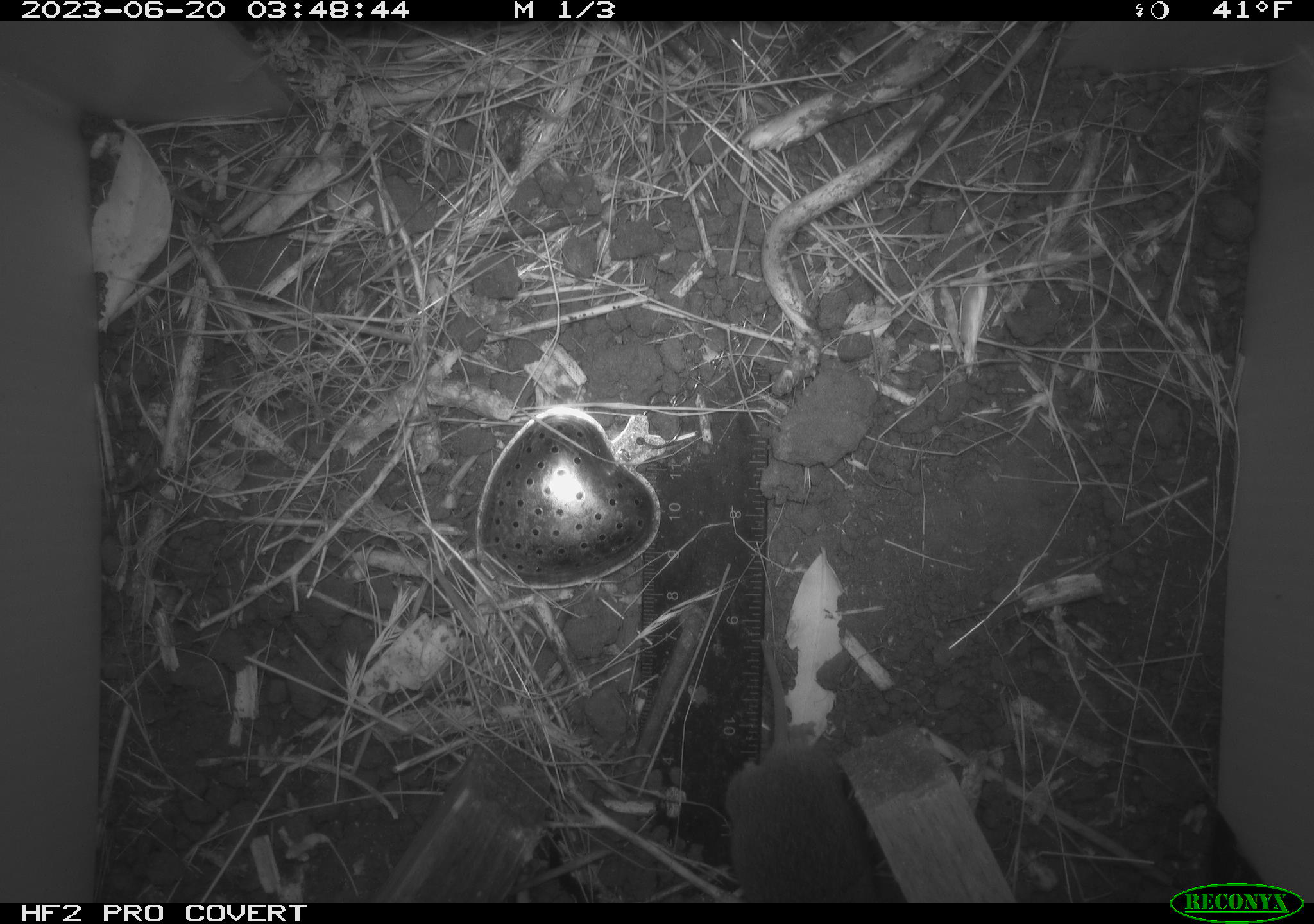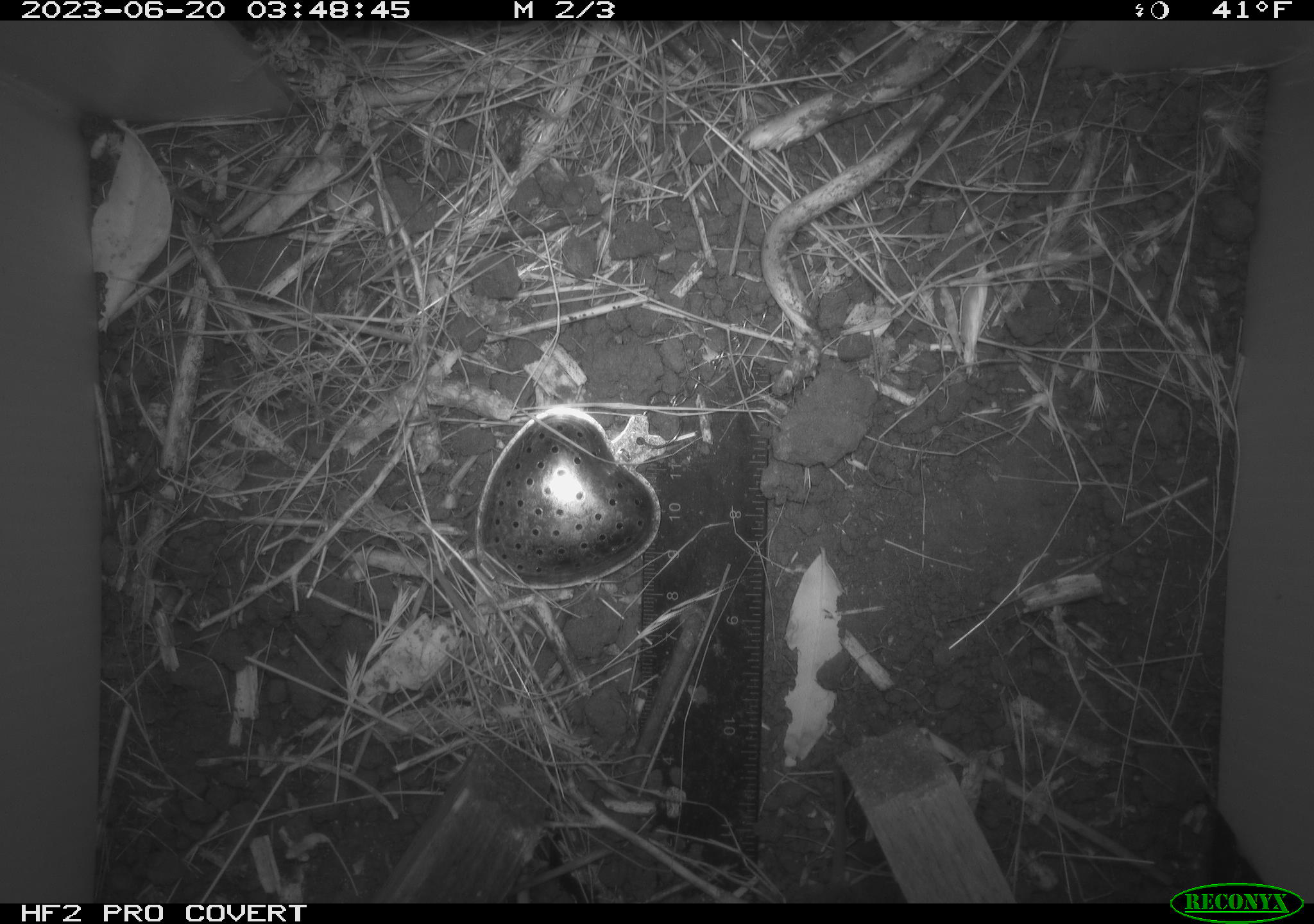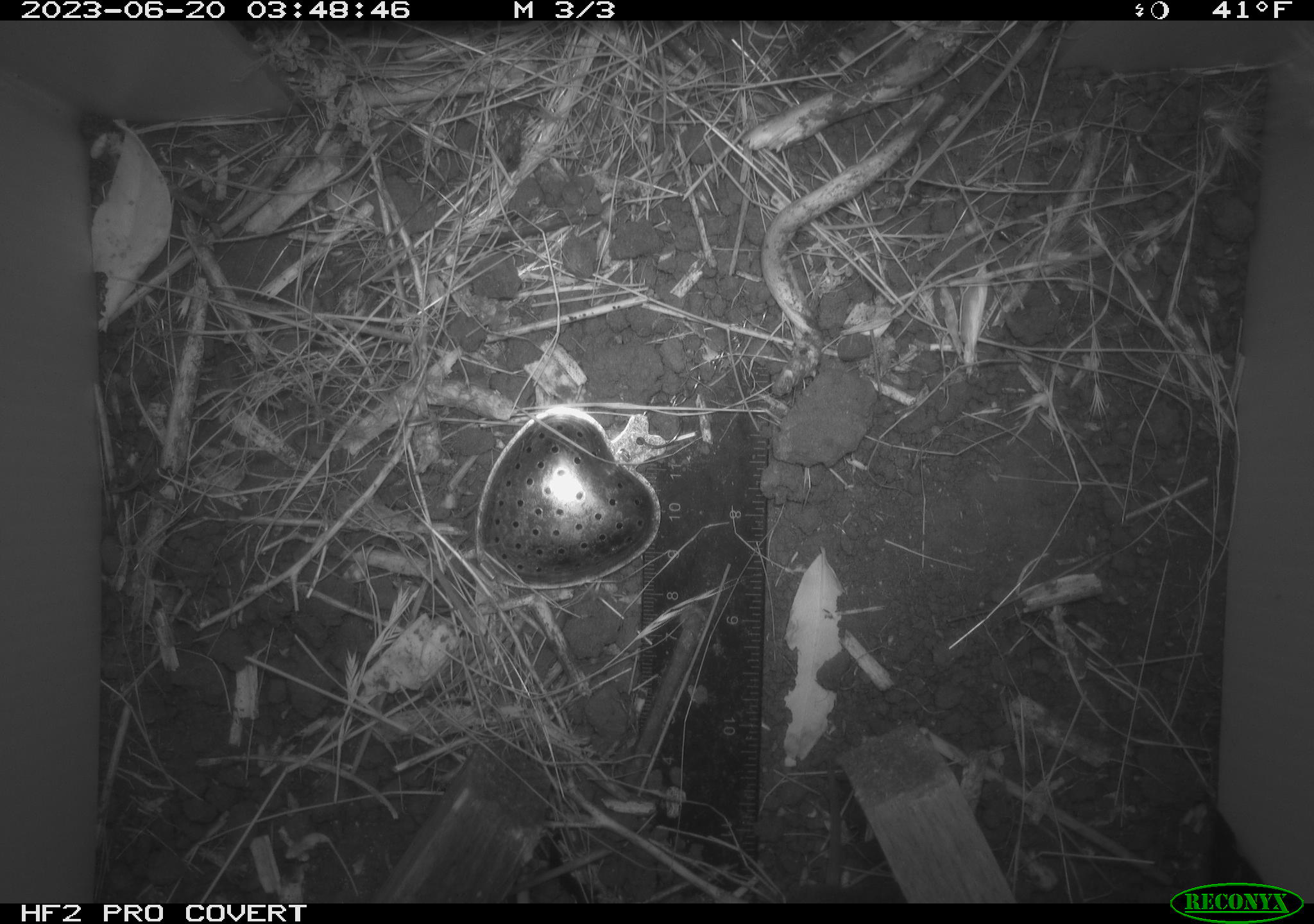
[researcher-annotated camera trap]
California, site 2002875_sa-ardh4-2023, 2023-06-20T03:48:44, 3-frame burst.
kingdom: Animalia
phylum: Chordata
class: Mammalia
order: Rodentia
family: Cricetidae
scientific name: Arvicolinae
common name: voles, lemmings, and muskrats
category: arvicolinae subfamily